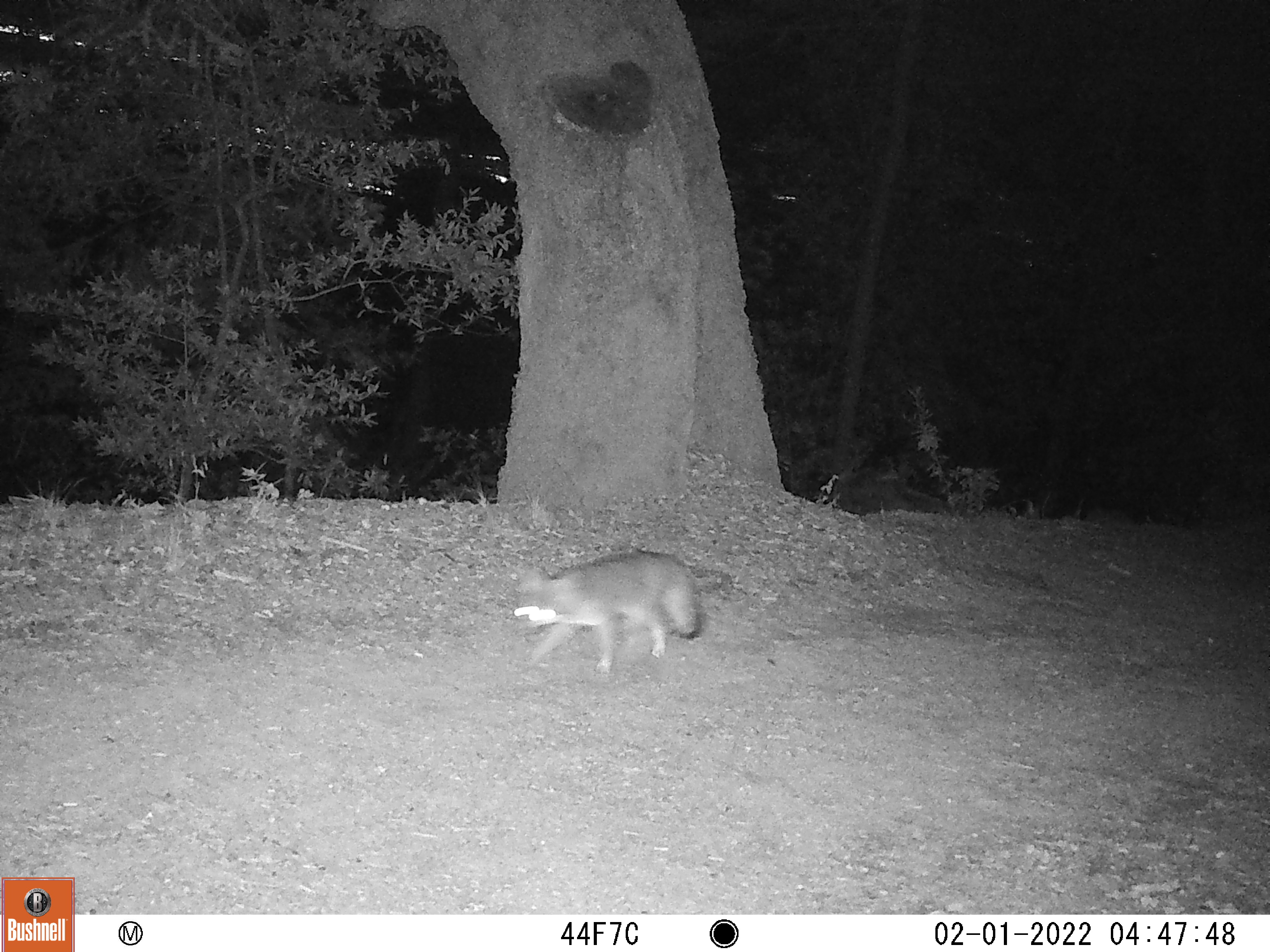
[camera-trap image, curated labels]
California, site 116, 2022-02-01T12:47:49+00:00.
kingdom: Animalia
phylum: Chordata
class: Mammalia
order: Carnivora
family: Canidae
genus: Urocyon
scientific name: Urocyon cinereoargenteus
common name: gray fox